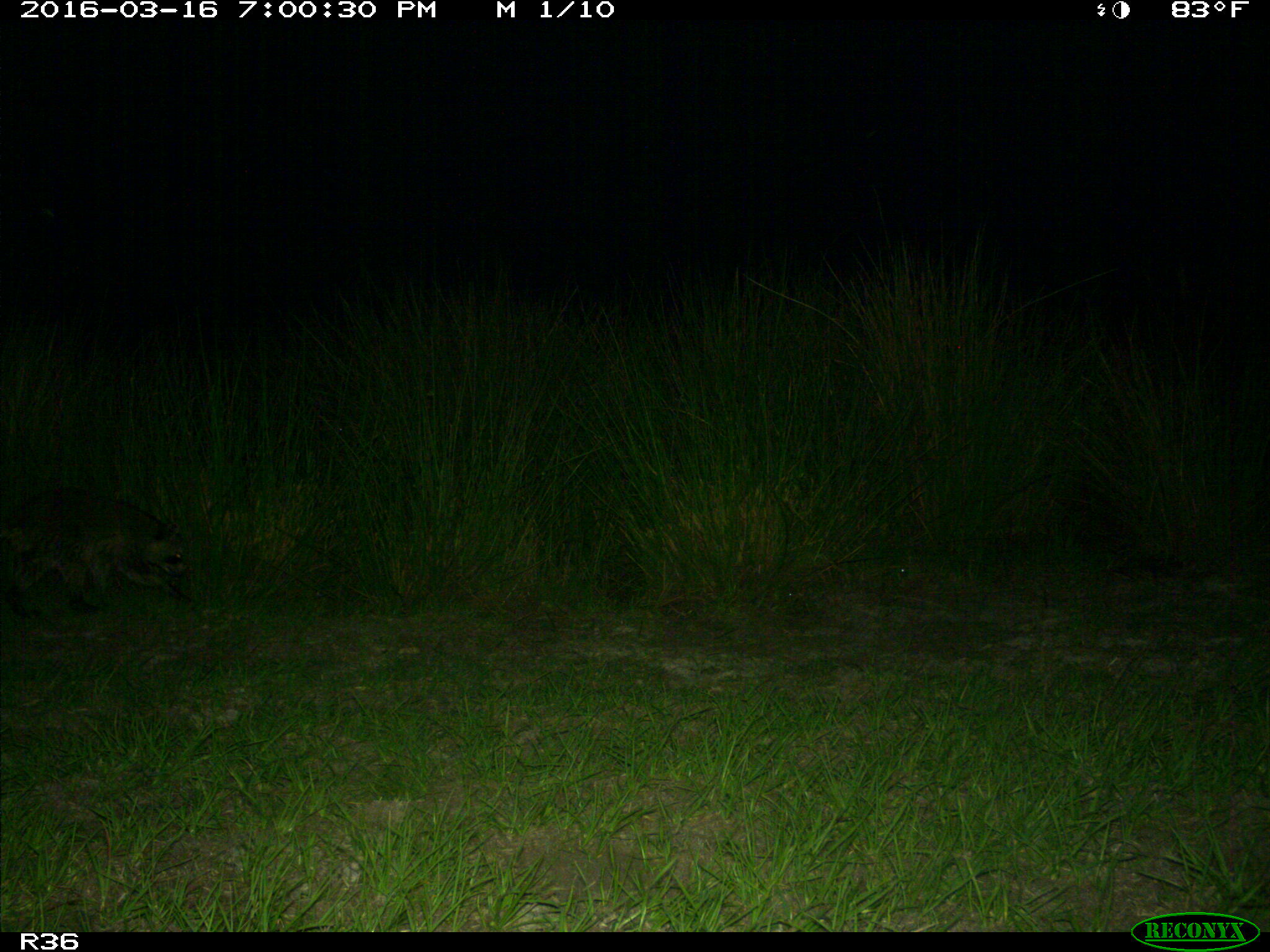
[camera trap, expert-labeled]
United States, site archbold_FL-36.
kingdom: Animalia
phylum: Chordata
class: Mammalia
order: Carnivora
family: Procyonidae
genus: Procyon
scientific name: Procyon lotor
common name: common raccoon